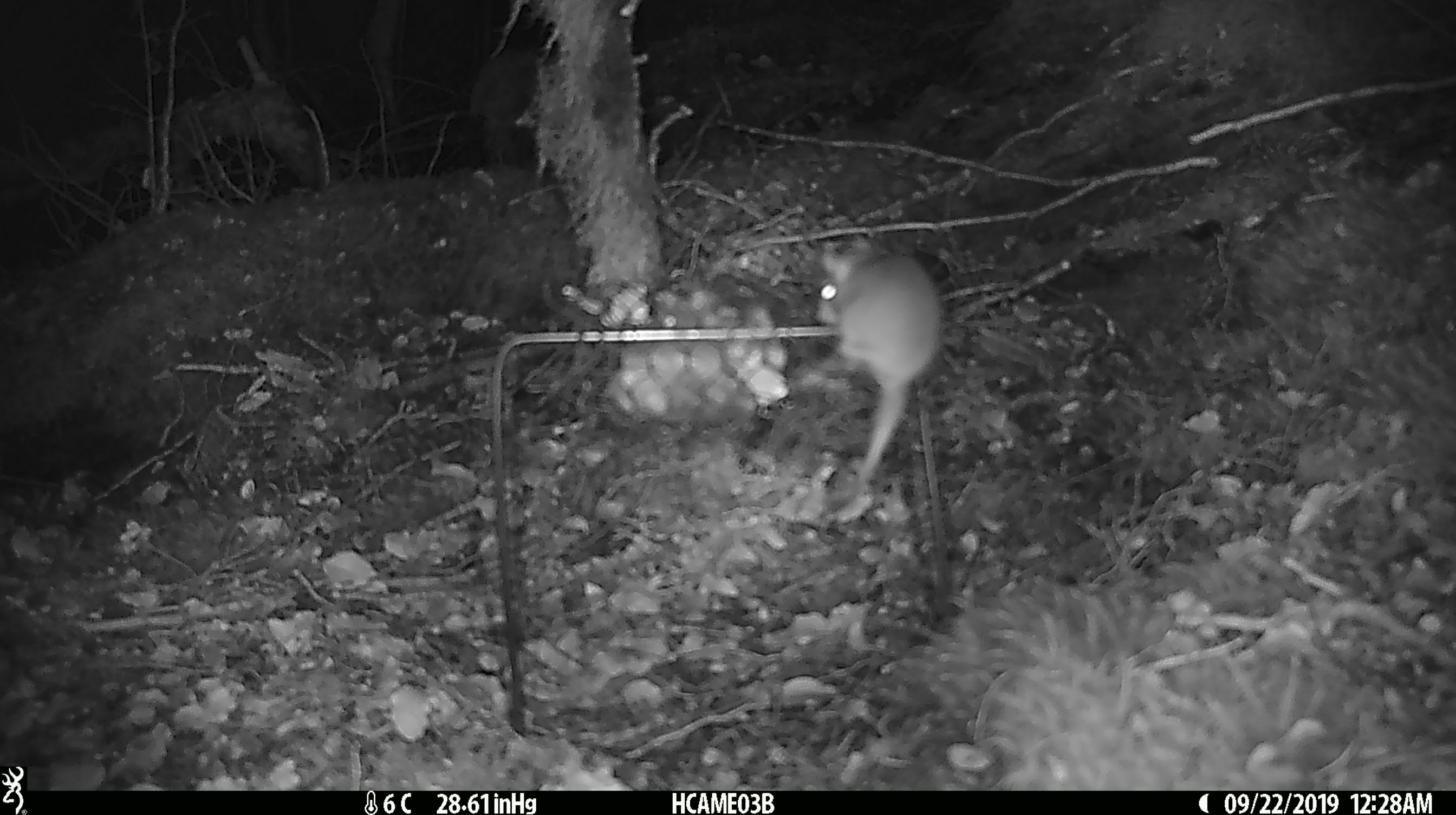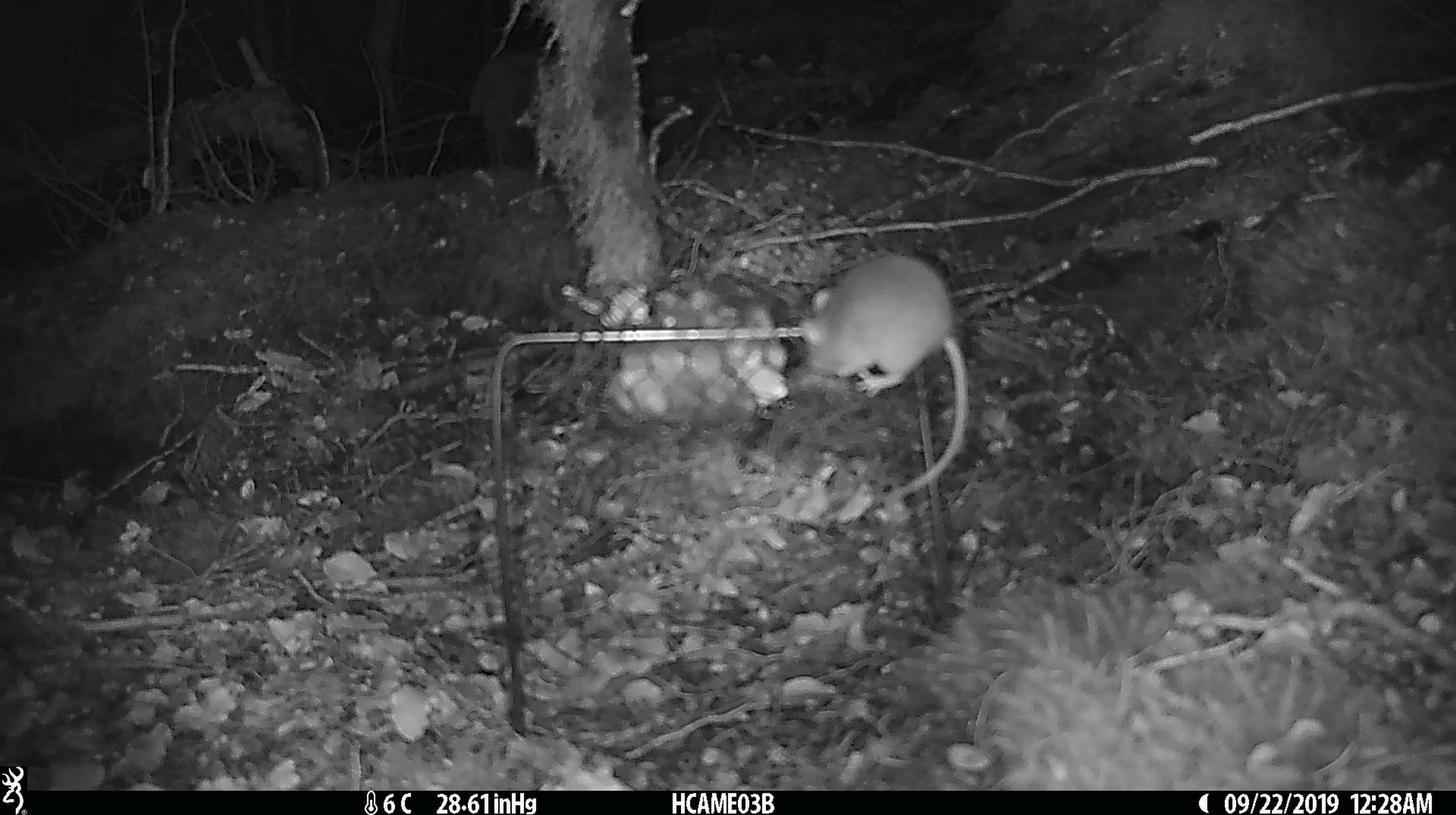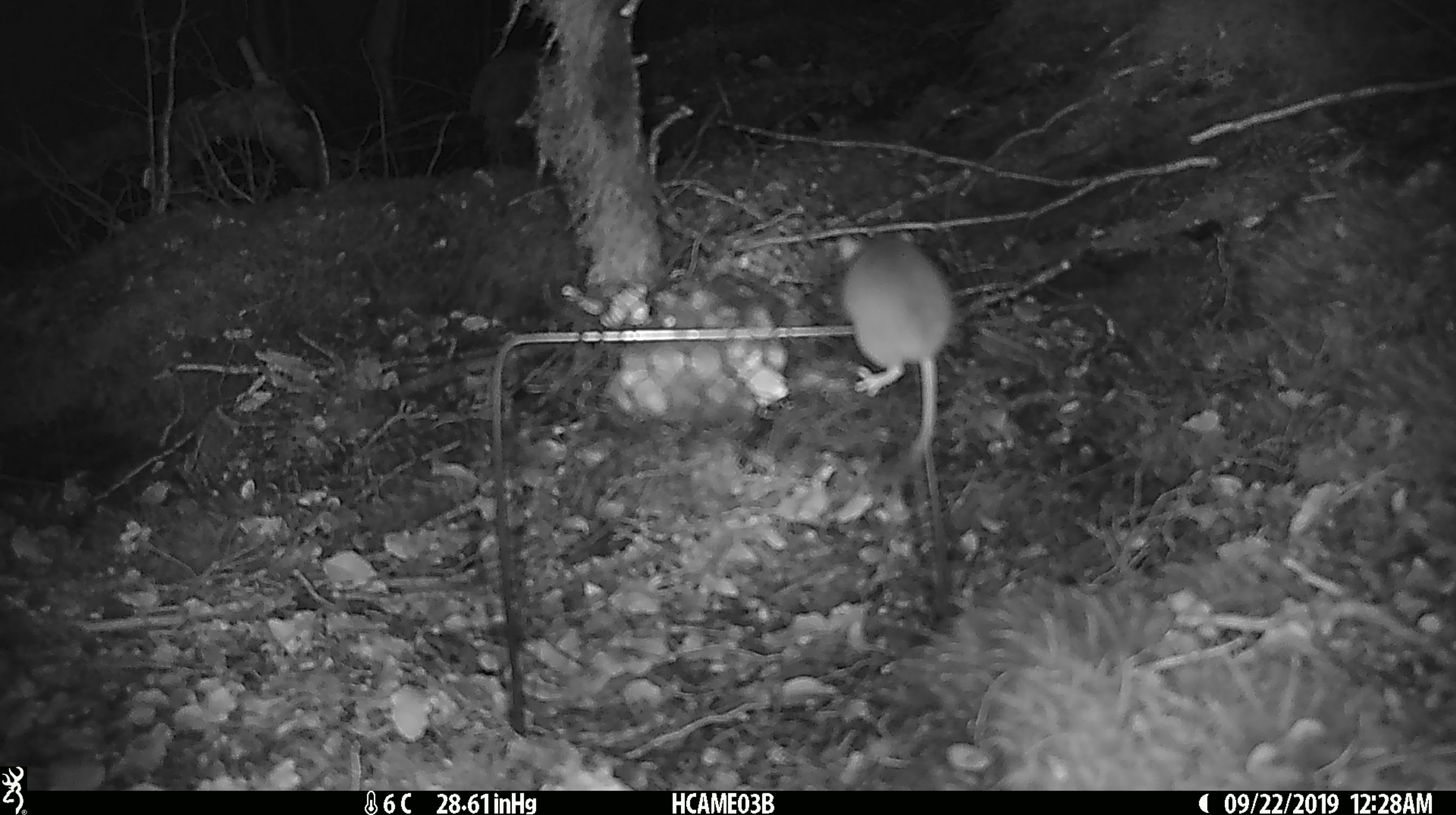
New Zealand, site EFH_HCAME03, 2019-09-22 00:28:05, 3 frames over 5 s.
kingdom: Animalia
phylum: Chordata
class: Mammalia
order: Rodentia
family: Muridae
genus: Mus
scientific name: Mus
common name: mouse